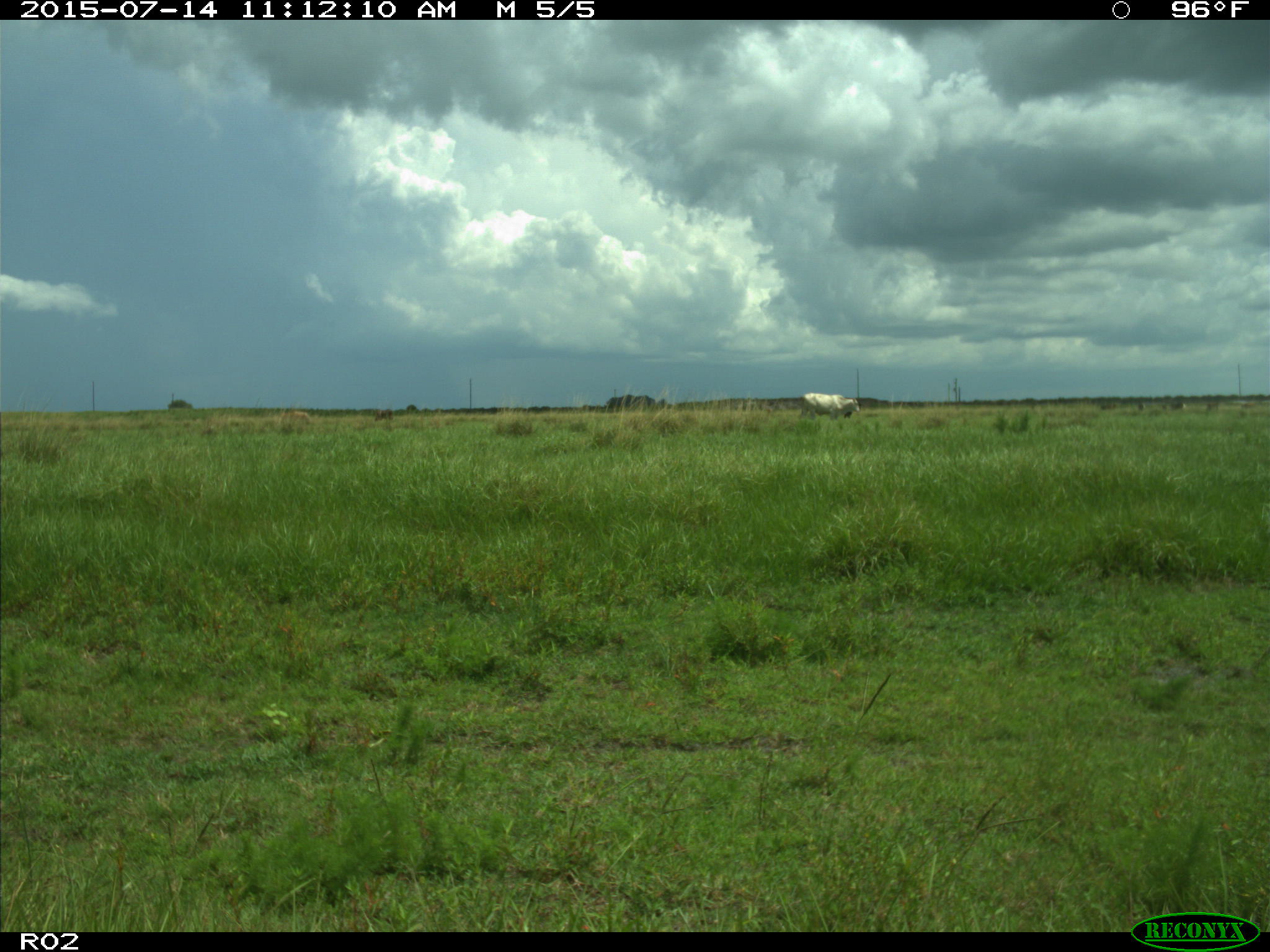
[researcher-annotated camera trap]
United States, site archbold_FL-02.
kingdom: Animalia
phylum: Chordata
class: Mammalia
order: Artiodactyla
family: Bovidae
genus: Bos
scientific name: Bos taurus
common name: domestic cow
Bos taurus (domestic cow).